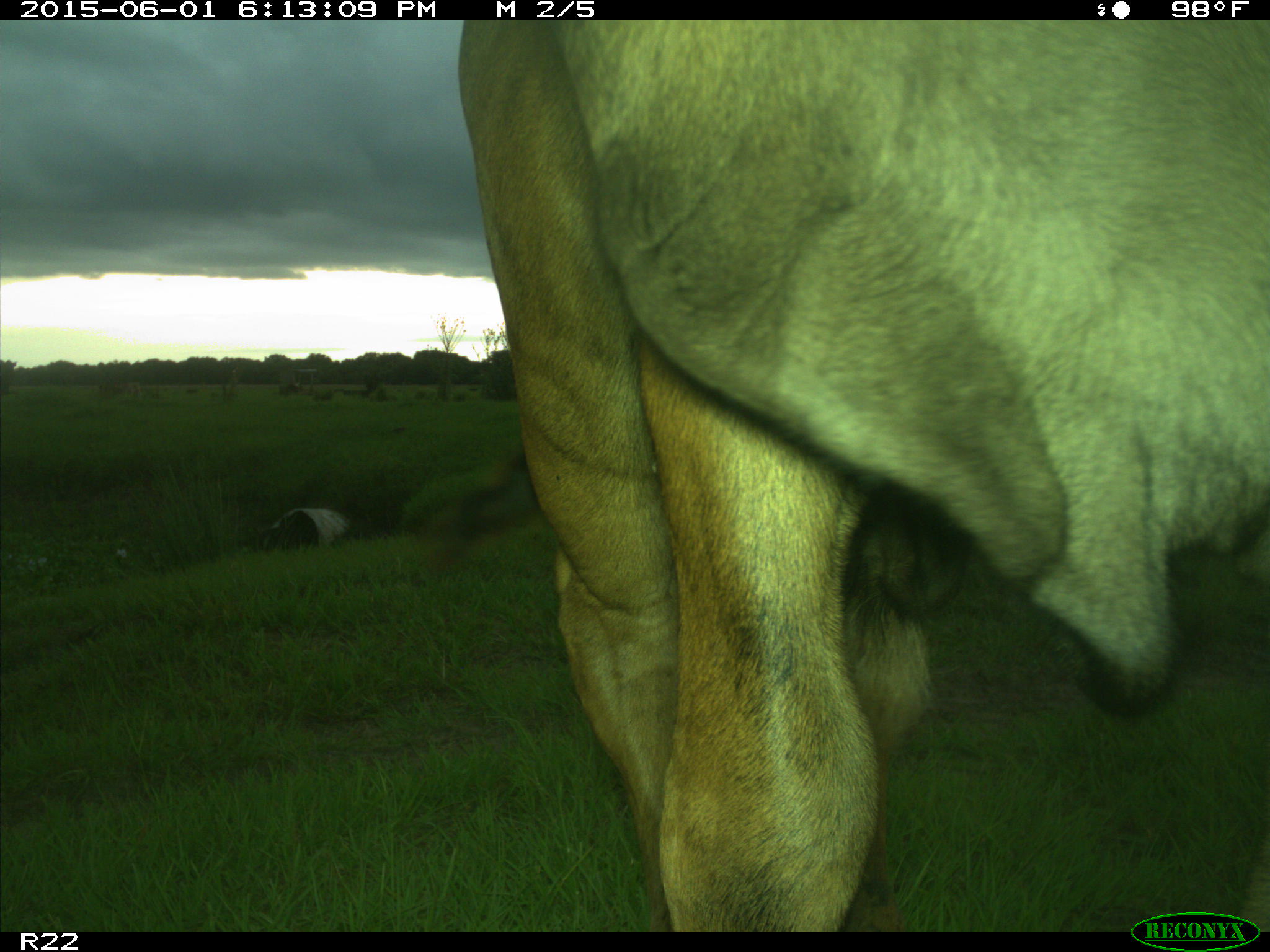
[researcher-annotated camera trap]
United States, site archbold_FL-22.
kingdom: Animalia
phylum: Chordata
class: Mammalia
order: Artiodactyla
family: Bovidae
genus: Bos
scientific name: Bos taurus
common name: domestic cow